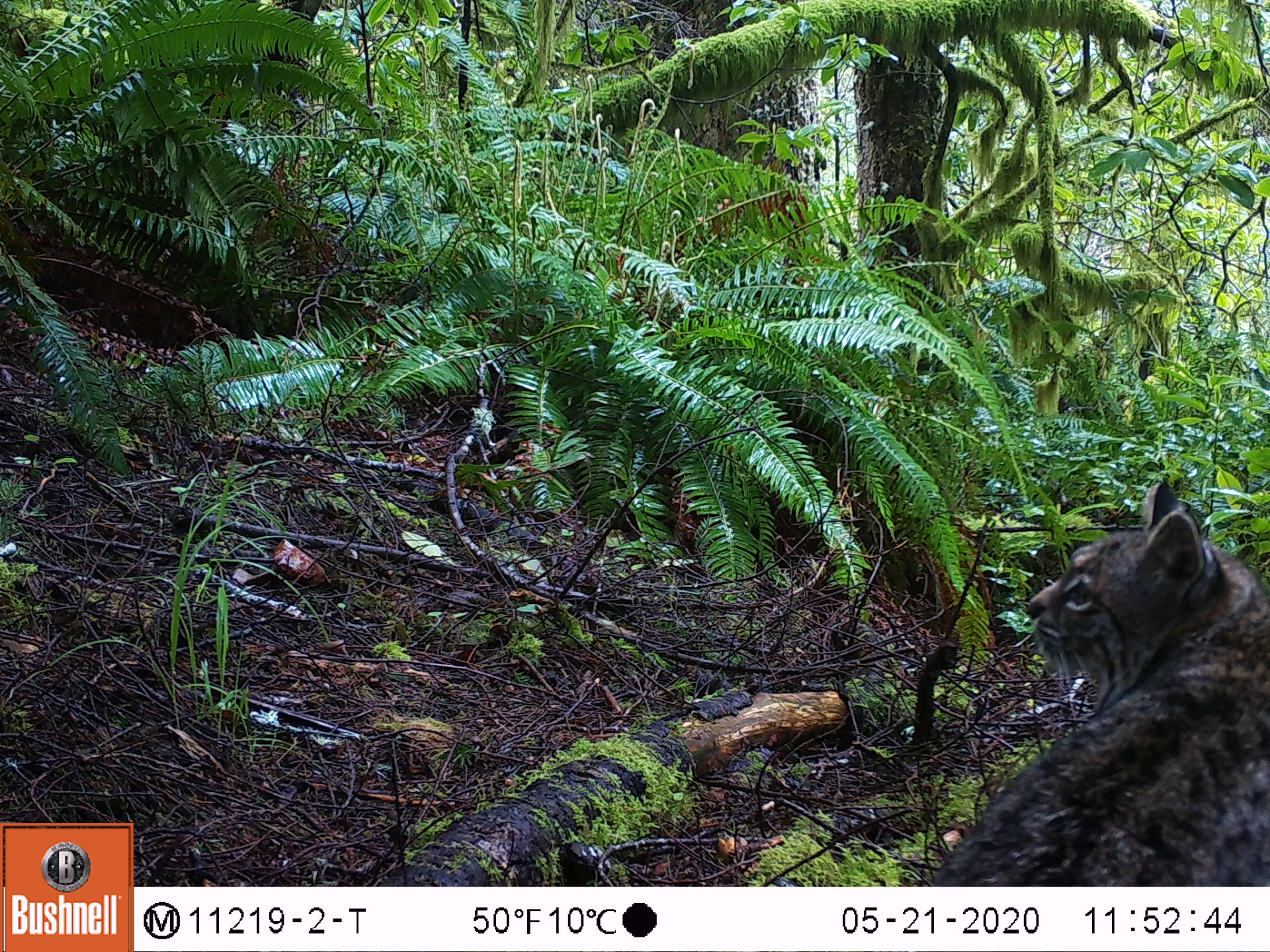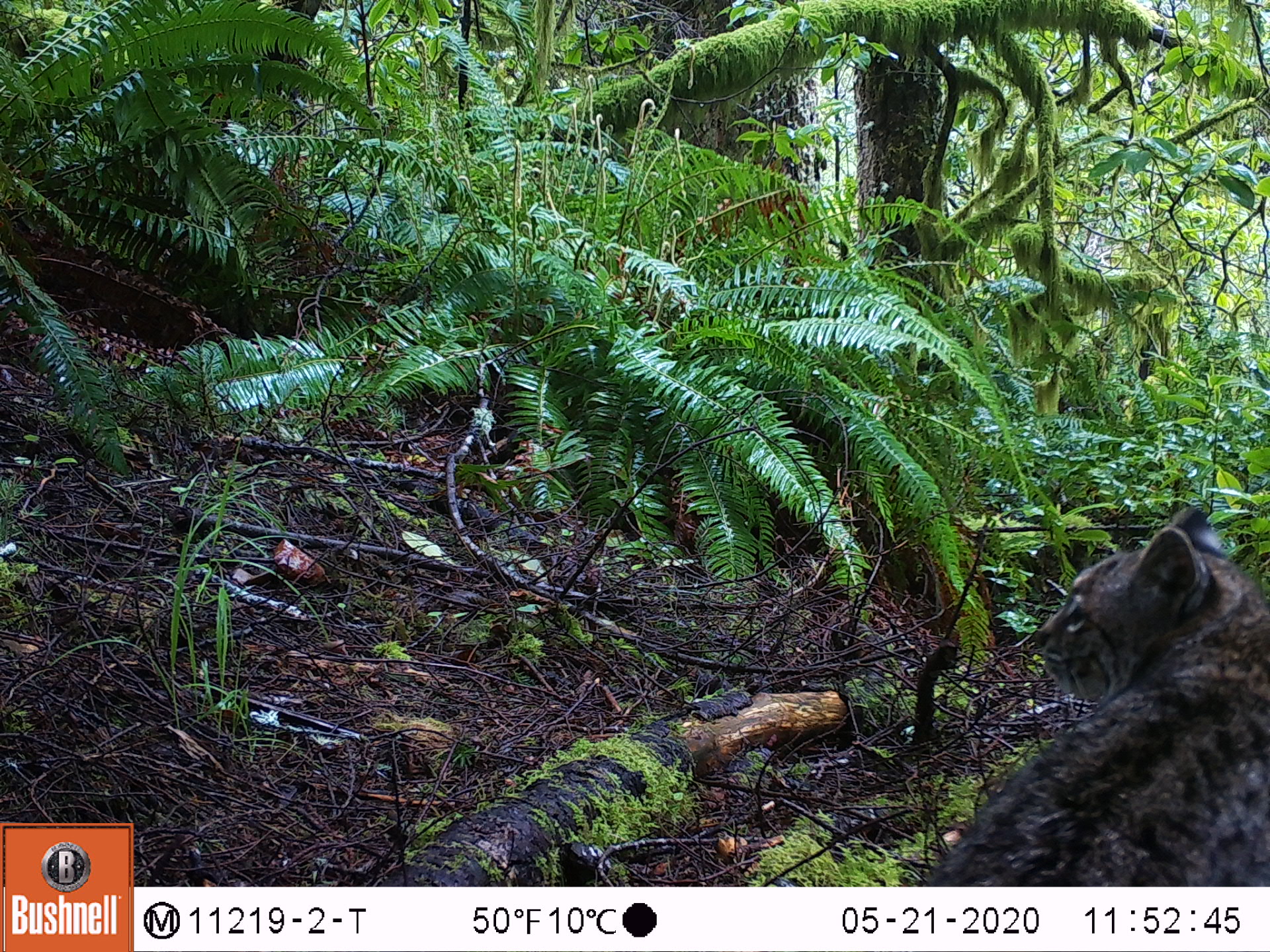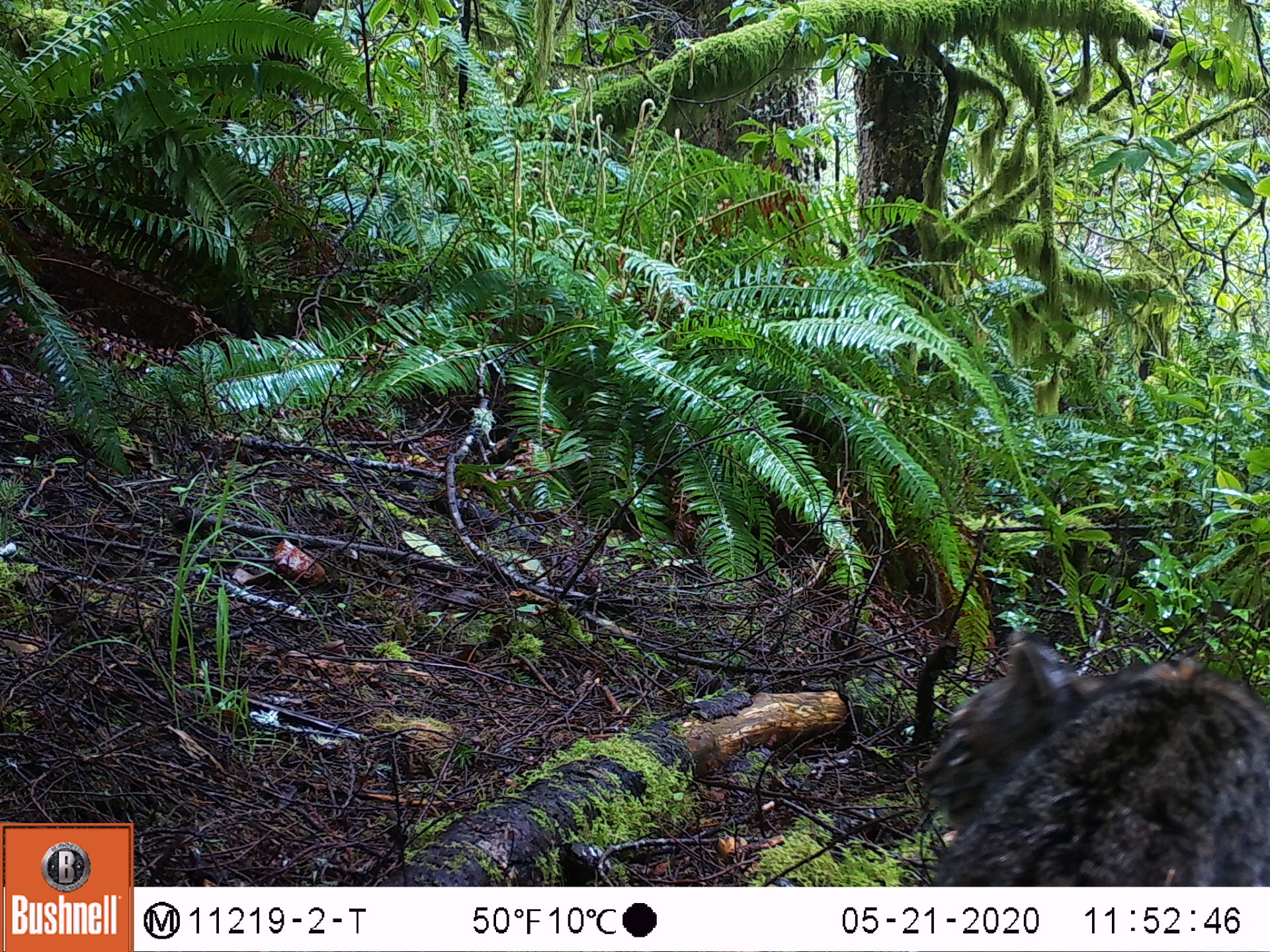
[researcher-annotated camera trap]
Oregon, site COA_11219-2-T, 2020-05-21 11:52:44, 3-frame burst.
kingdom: Animalia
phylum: Chordata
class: Mammalia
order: Carnivora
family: Felidae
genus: Lynx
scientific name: Lynx rufus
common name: bobcat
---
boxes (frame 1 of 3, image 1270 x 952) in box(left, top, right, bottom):
bobcat: box(926, 472, 1269, 882)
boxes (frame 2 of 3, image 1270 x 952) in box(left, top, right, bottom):
bobcat: box(918, 486, 1269, 882)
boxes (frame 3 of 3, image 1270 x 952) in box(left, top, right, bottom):
bobcat: box(890, 612, 1266, 883)